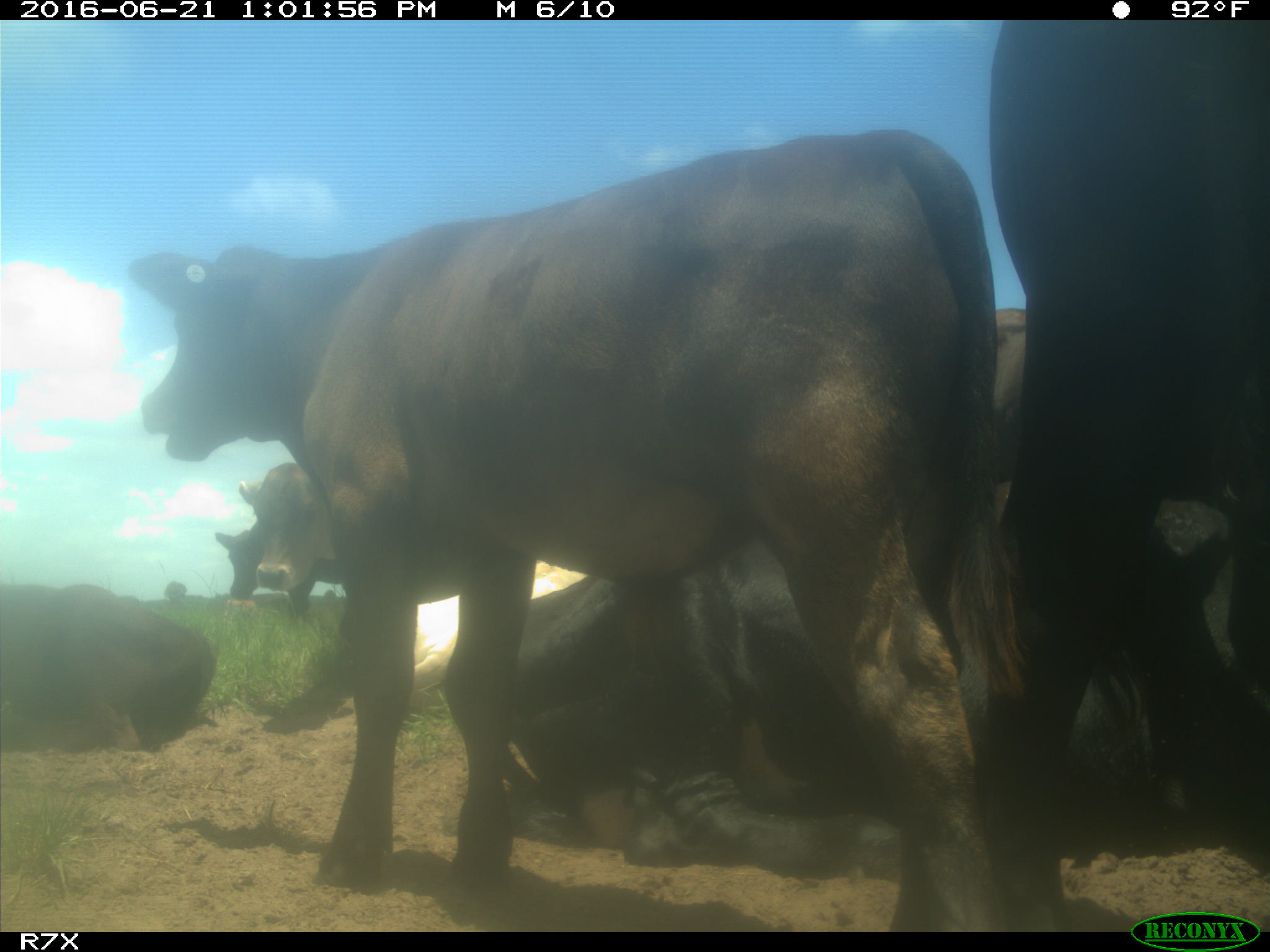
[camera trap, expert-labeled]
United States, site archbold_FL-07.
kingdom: Animalia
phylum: Chordata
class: Mammalia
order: Artiodactyla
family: Bovidae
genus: Bos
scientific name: Bos taurus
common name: domestic cow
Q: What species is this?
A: Bos taurus (domestic cow).